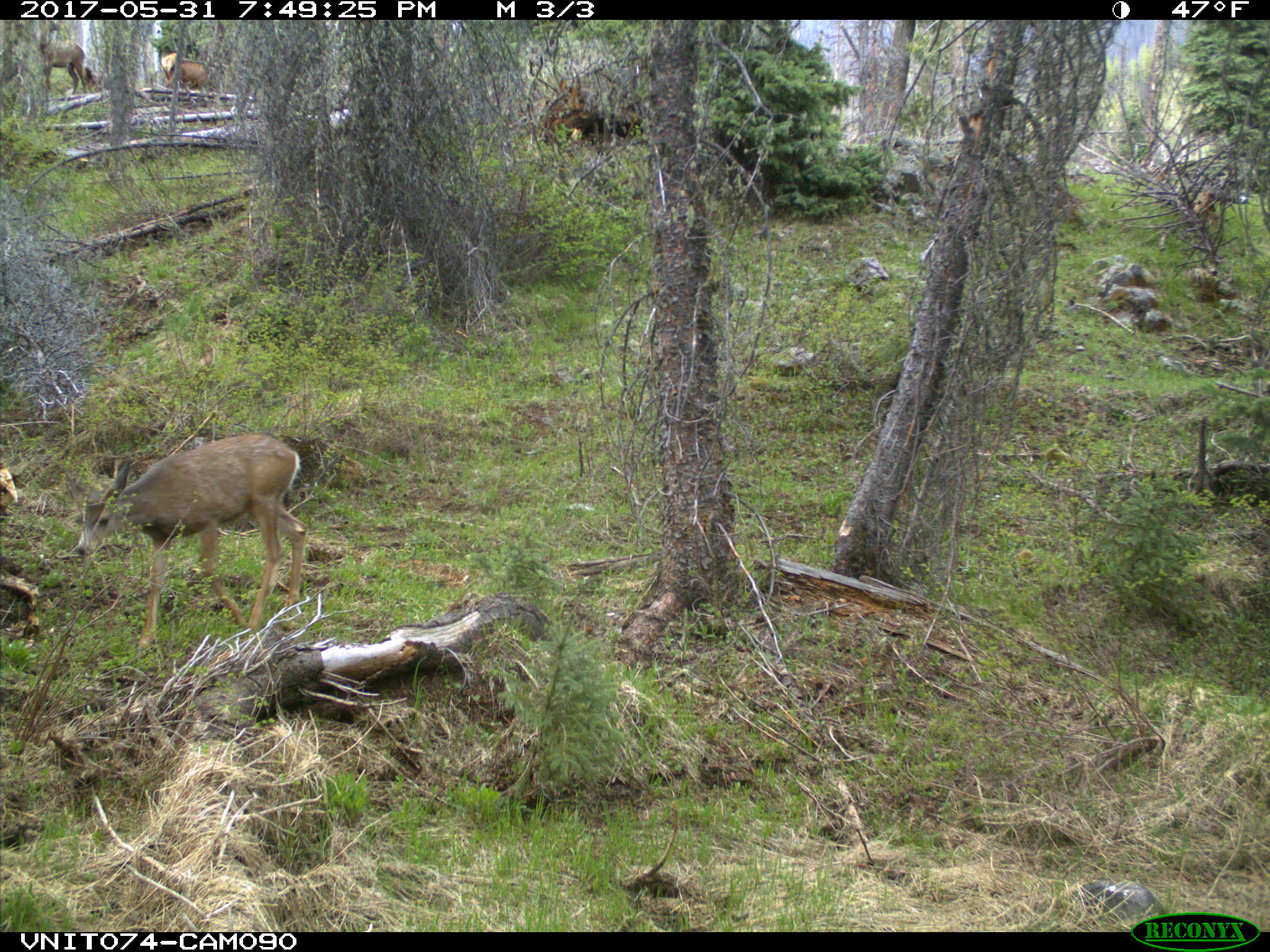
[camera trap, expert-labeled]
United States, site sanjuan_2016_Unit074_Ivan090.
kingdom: Animalia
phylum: Chordata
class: Mammalia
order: Artiodactyla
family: Cervidae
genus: Cervus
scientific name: Cervus elaphus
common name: red deer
Cervus elaphus (red deer).